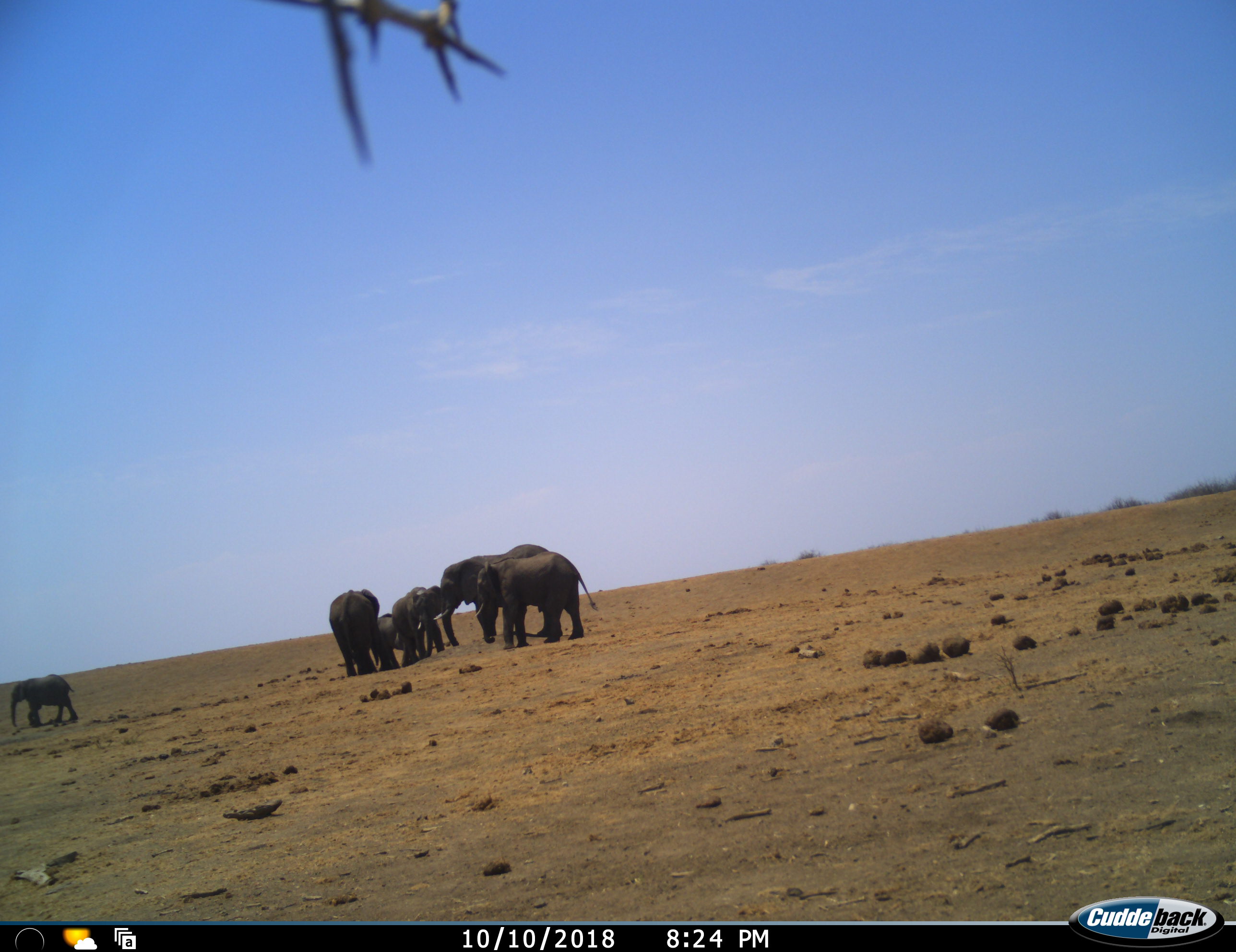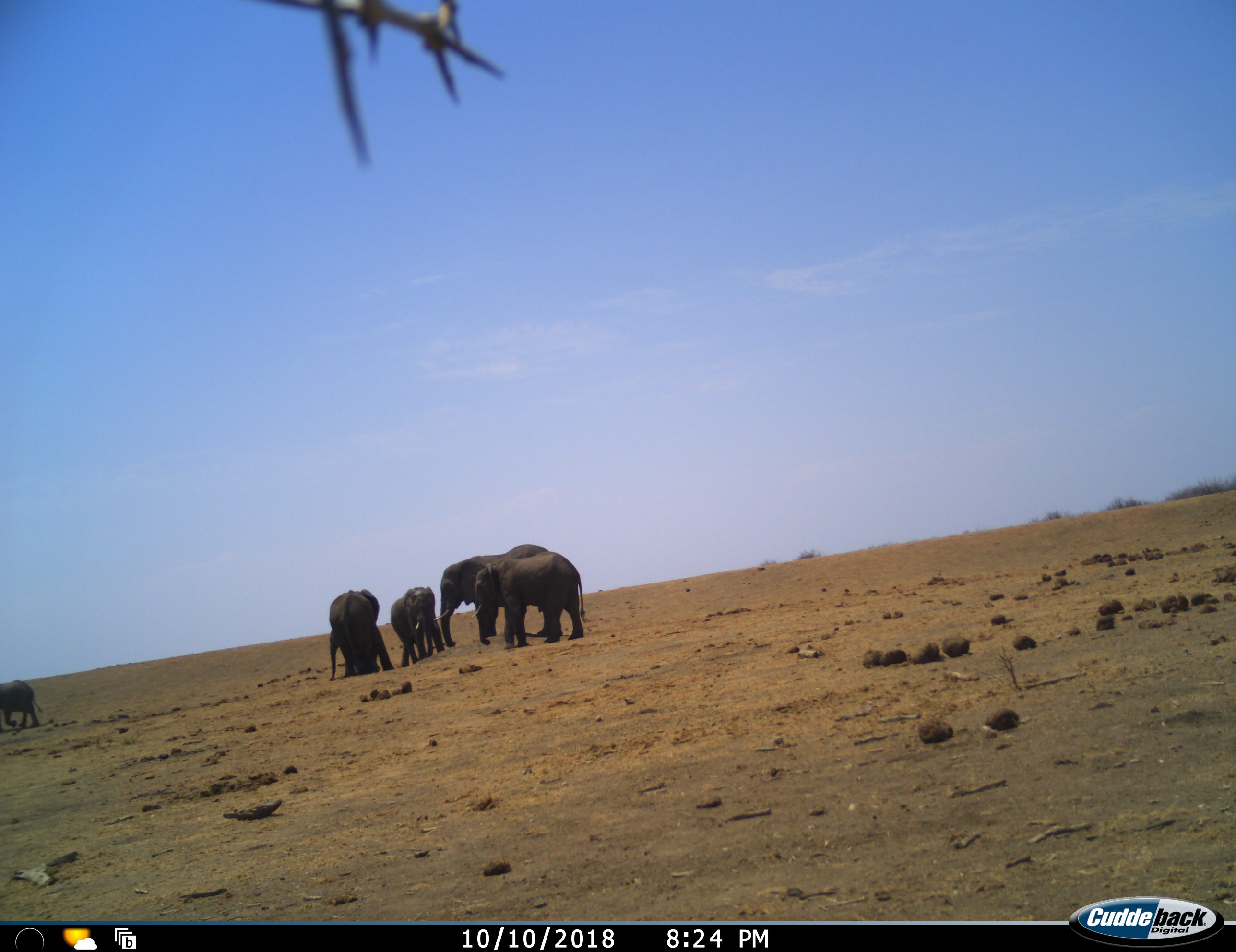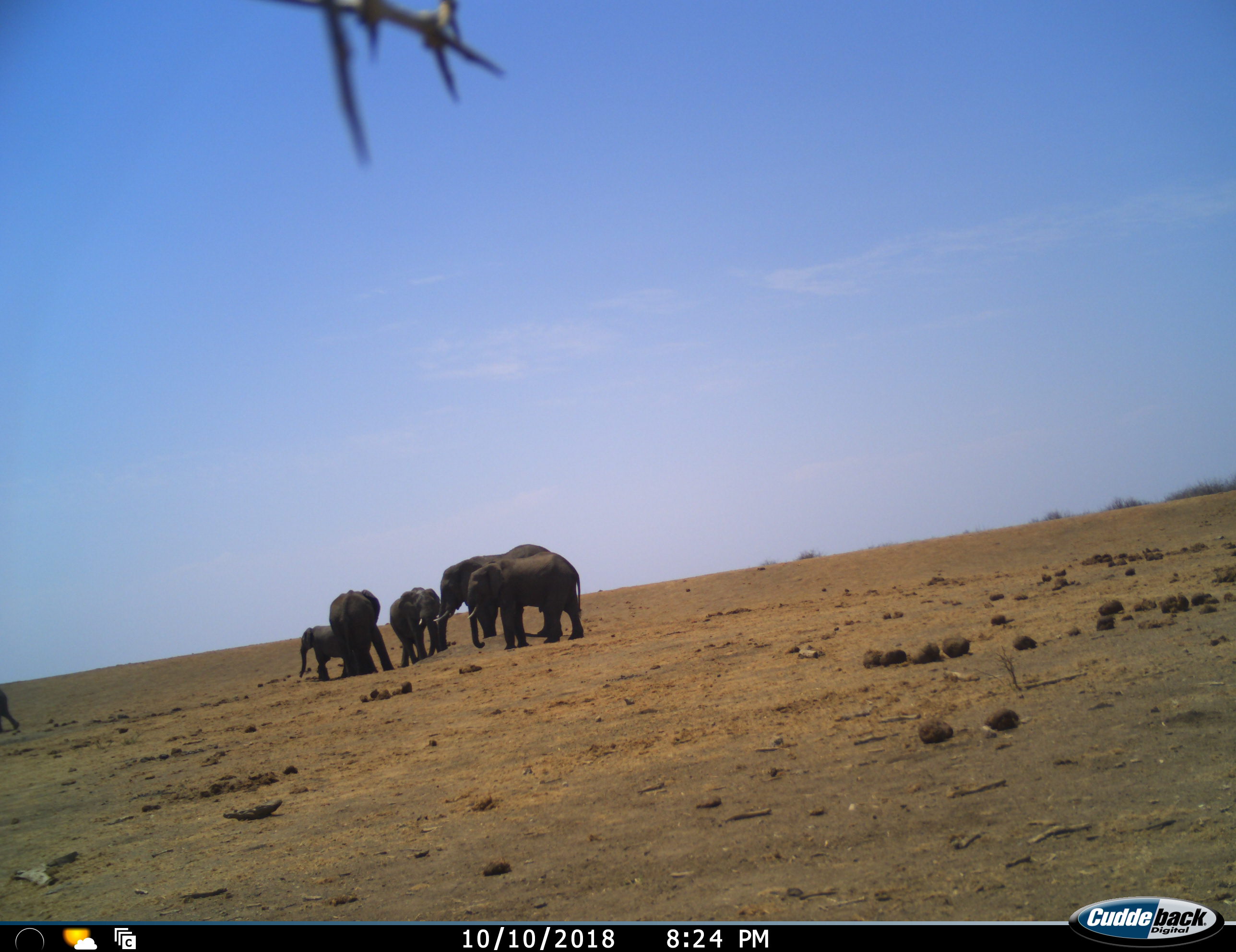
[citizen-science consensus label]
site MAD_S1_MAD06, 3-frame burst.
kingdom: Animalia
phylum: Chordata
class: Mammalia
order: Proboscidea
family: Elephantidae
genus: Loxodonta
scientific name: Loxodonta africana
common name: african bush elephant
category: elephant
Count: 6.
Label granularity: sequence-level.